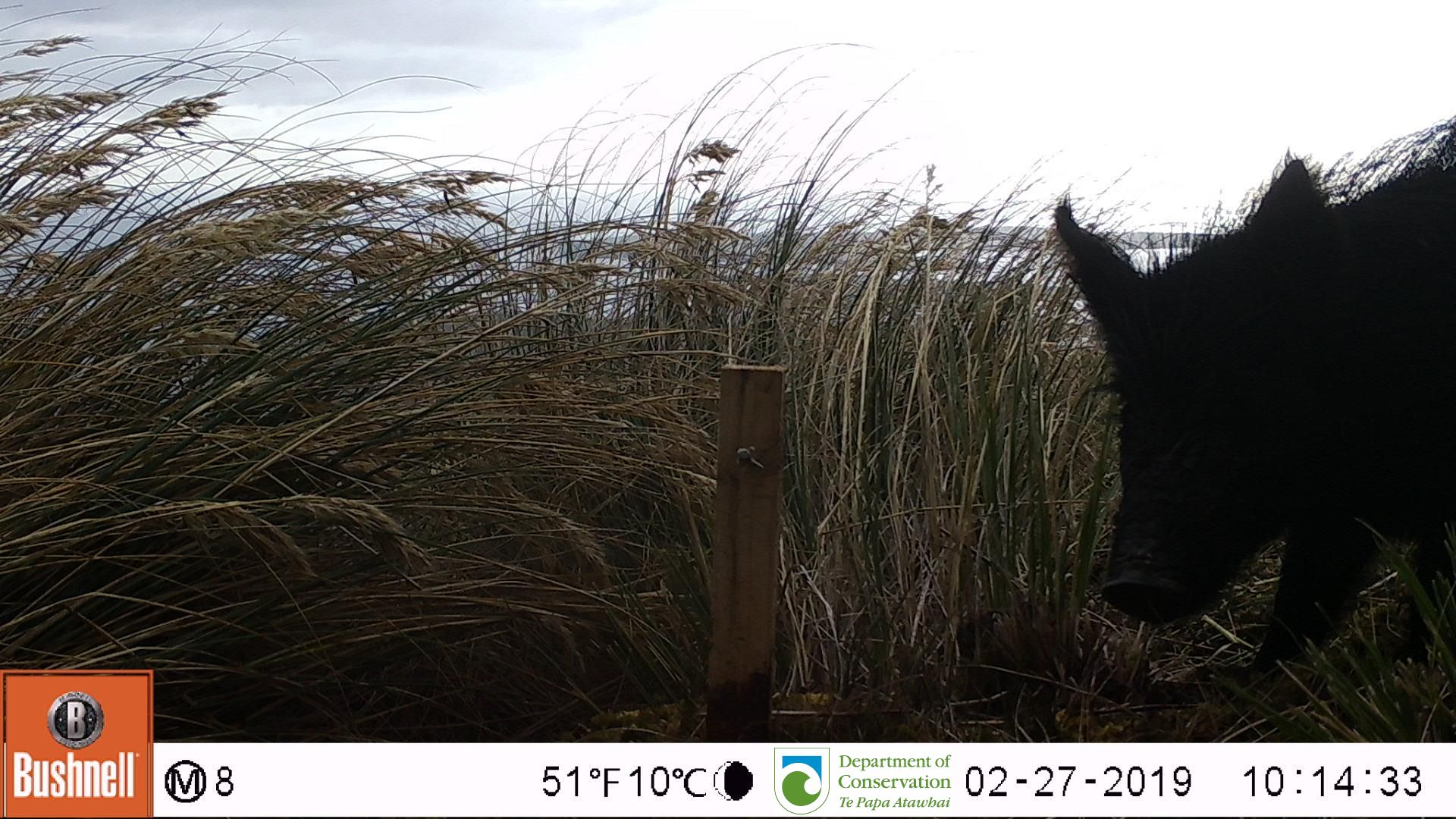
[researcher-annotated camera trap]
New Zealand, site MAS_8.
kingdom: Animalia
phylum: Chordata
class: Mammalia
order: Artiodactyla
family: Suidae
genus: Sus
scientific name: Sus scrofa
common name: pig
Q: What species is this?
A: Pig (Sus scrofa).